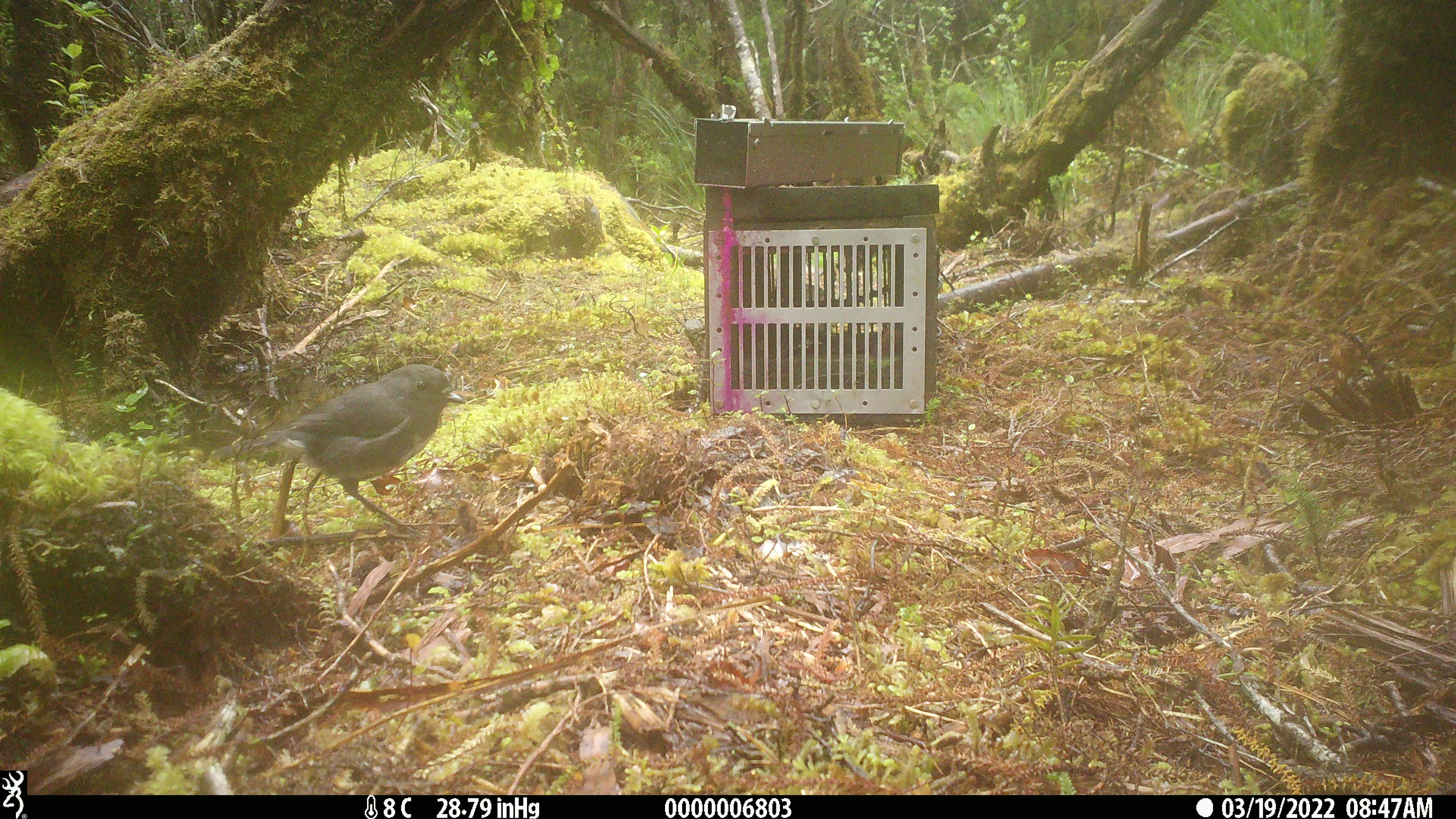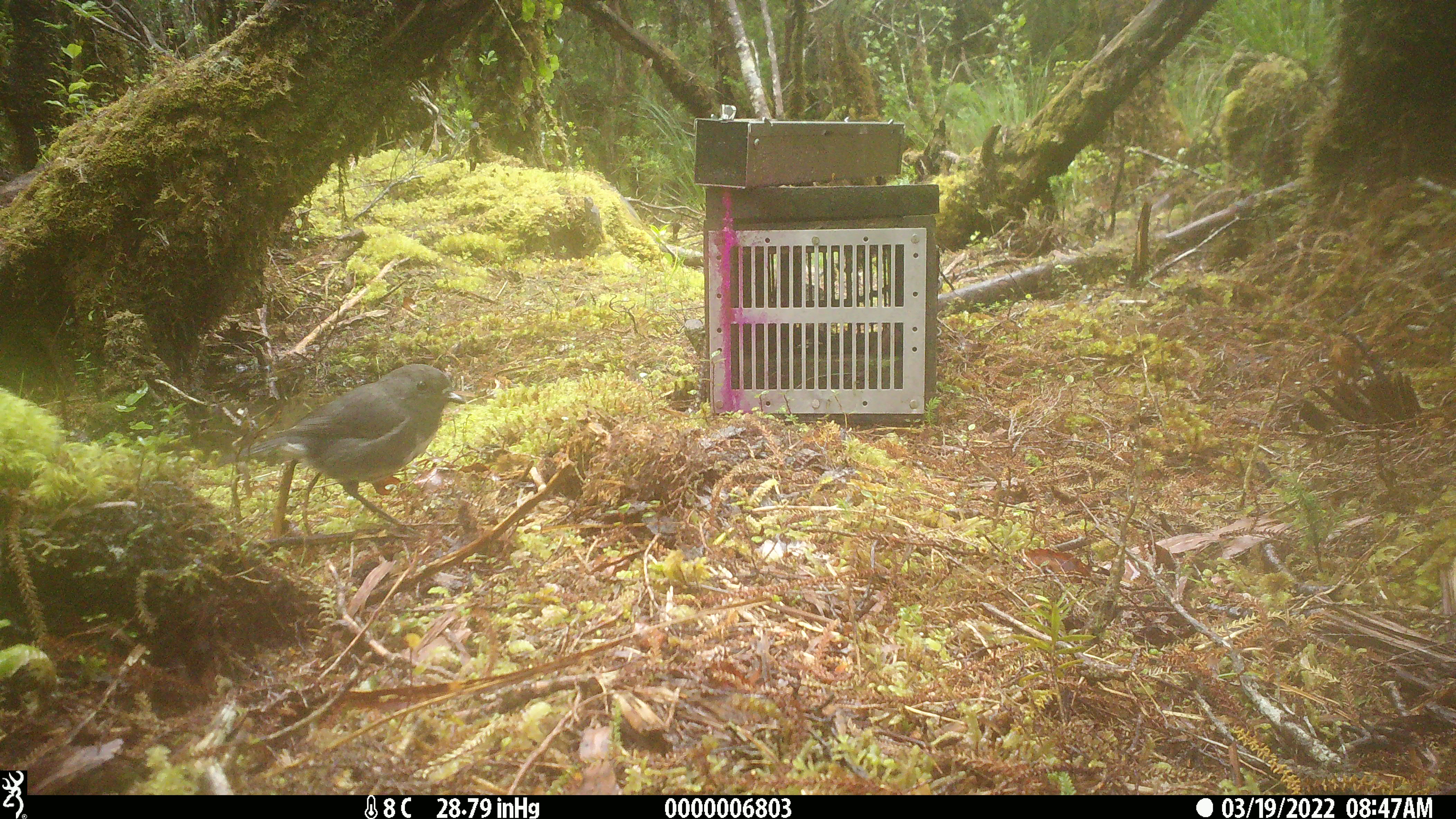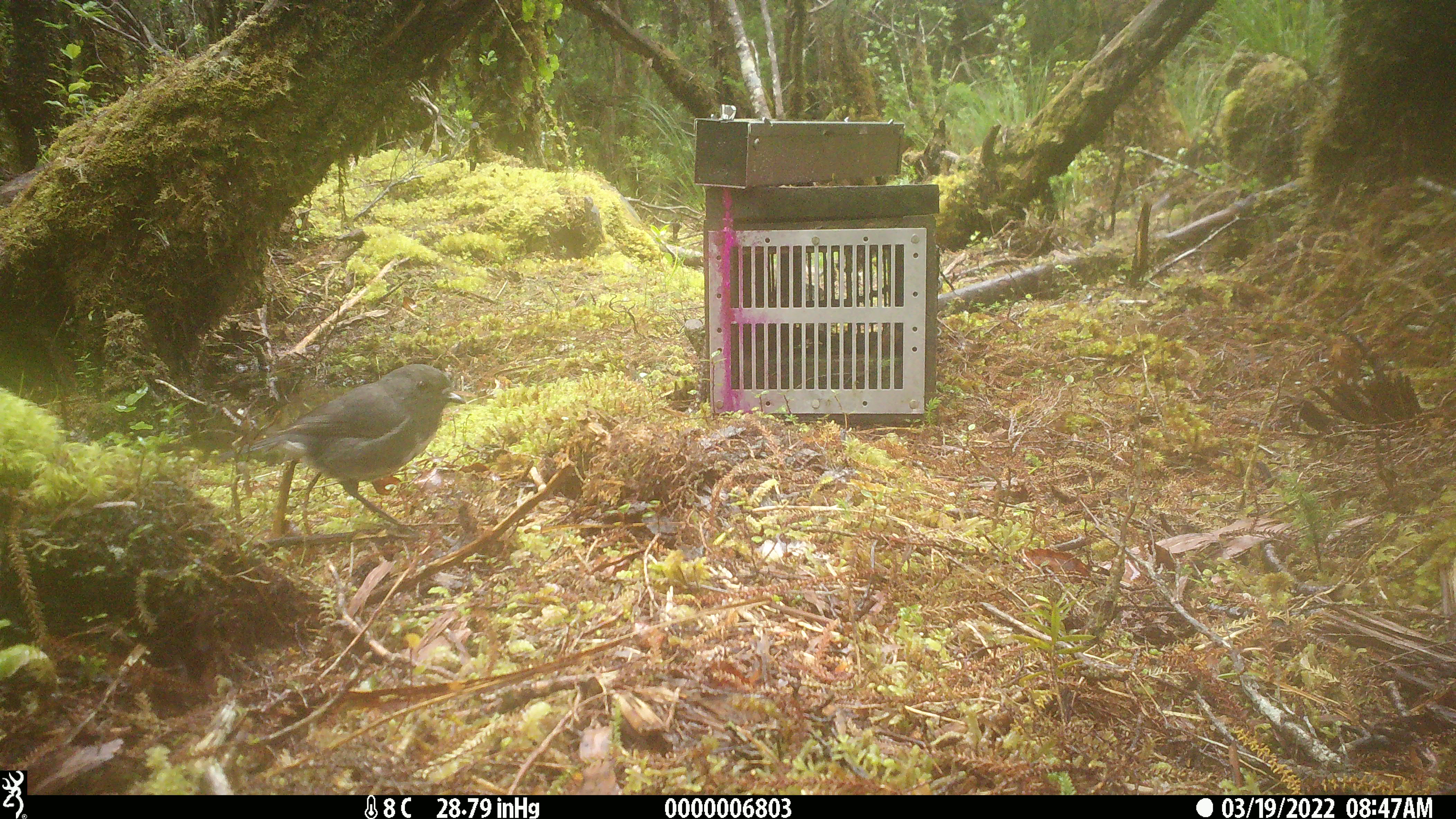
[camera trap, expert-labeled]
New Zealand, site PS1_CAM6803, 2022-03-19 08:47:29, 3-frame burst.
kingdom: Animalia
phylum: Chordata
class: Aves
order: Passeriformes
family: Petroicidae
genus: Petroica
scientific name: Petroica australis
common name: new zealand robin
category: robin